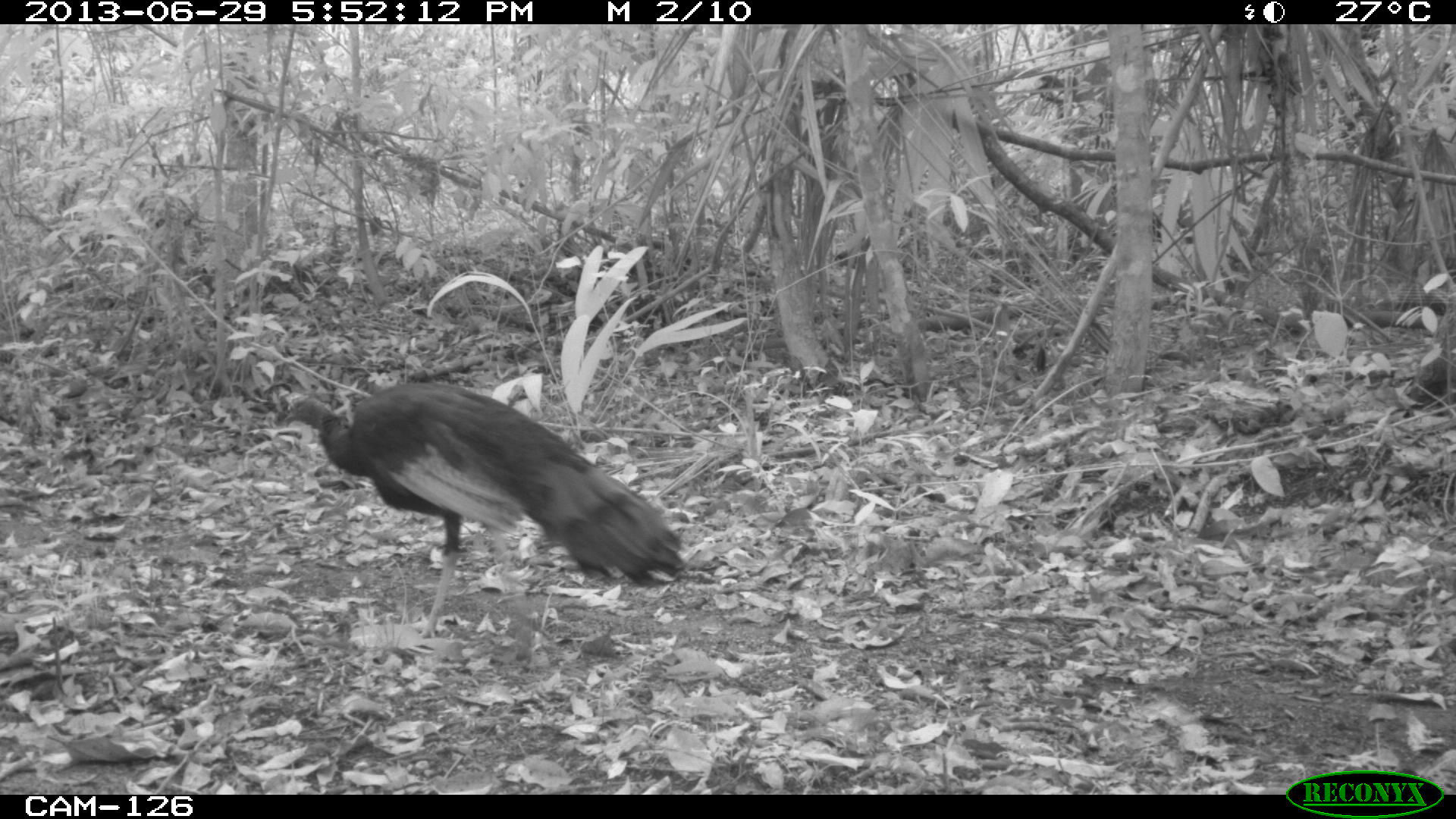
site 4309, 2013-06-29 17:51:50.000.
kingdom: Animalia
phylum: Chordata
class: Aves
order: Galliformes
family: Phasianidae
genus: Meleagris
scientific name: Meleagris ocellata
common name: ocellated turkey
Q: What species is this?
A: Meleagris ocellata (ocellated turkey).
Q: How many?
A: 1.